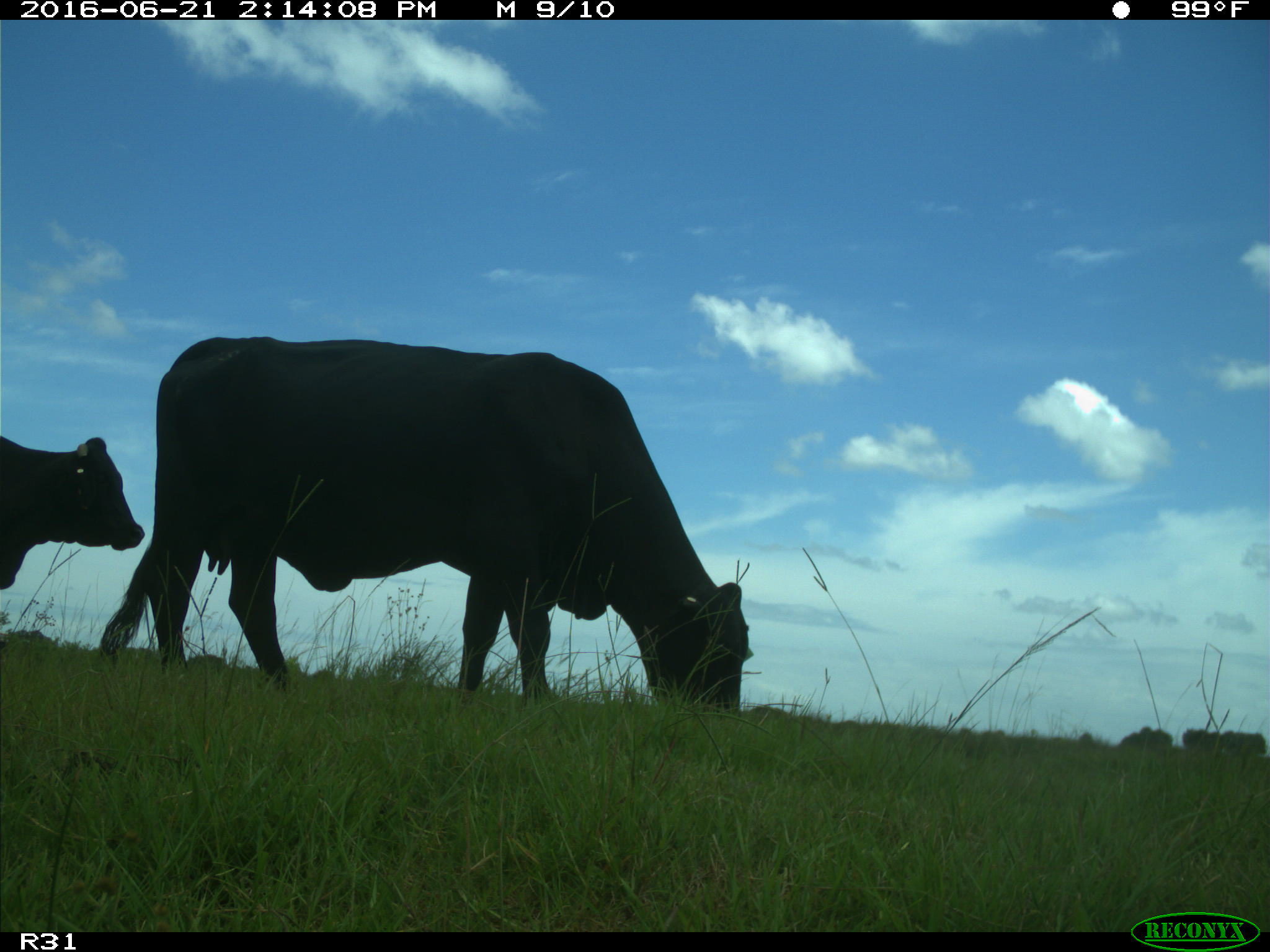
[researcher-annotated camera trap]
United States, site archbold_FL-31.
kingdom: Animalia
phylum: Chordata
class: Mammalia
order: Artiodactyla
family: Bovidae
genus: Bos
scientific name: Bos taurus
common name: domestic cow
Bos taurus (domestic cow).